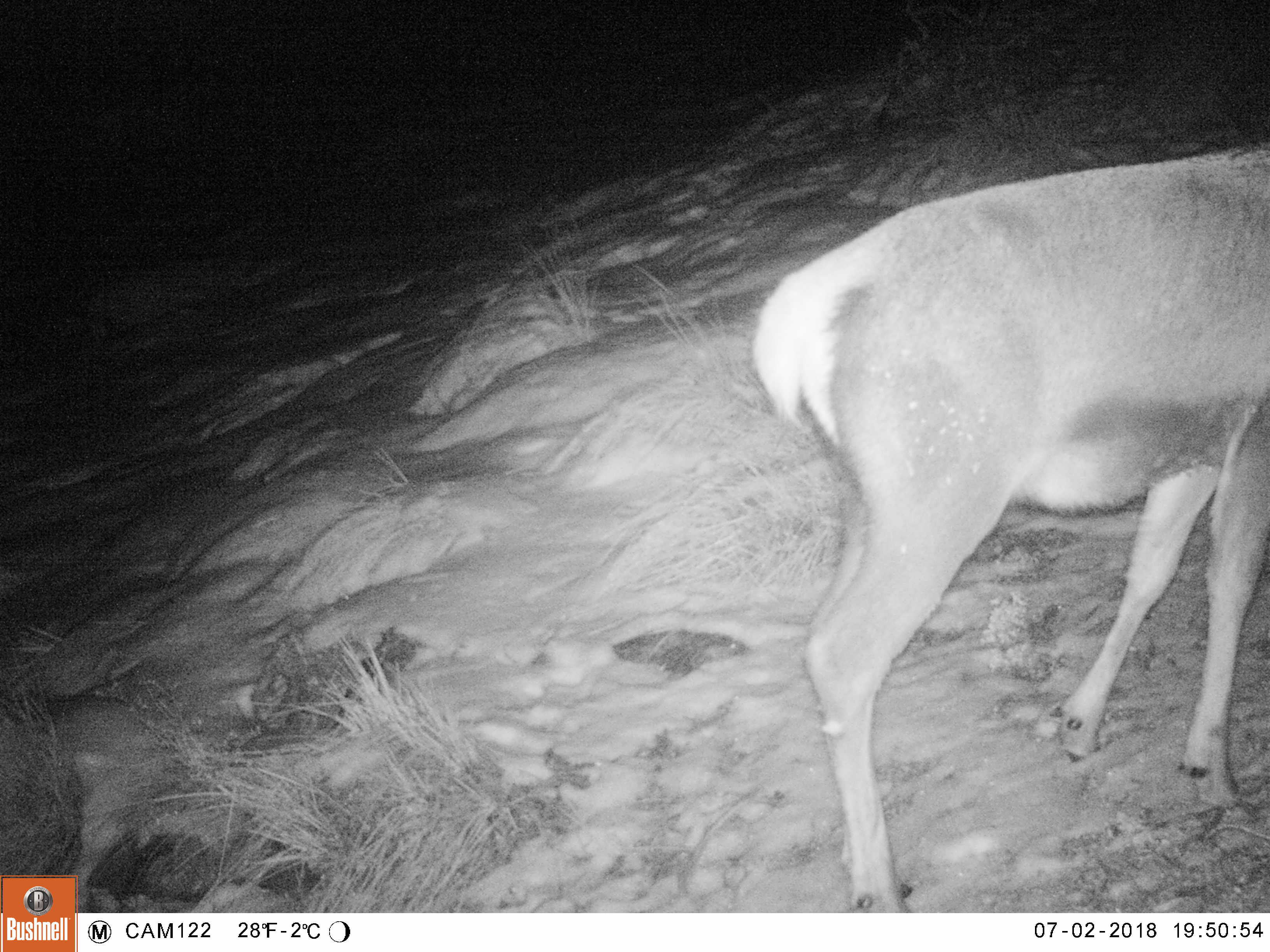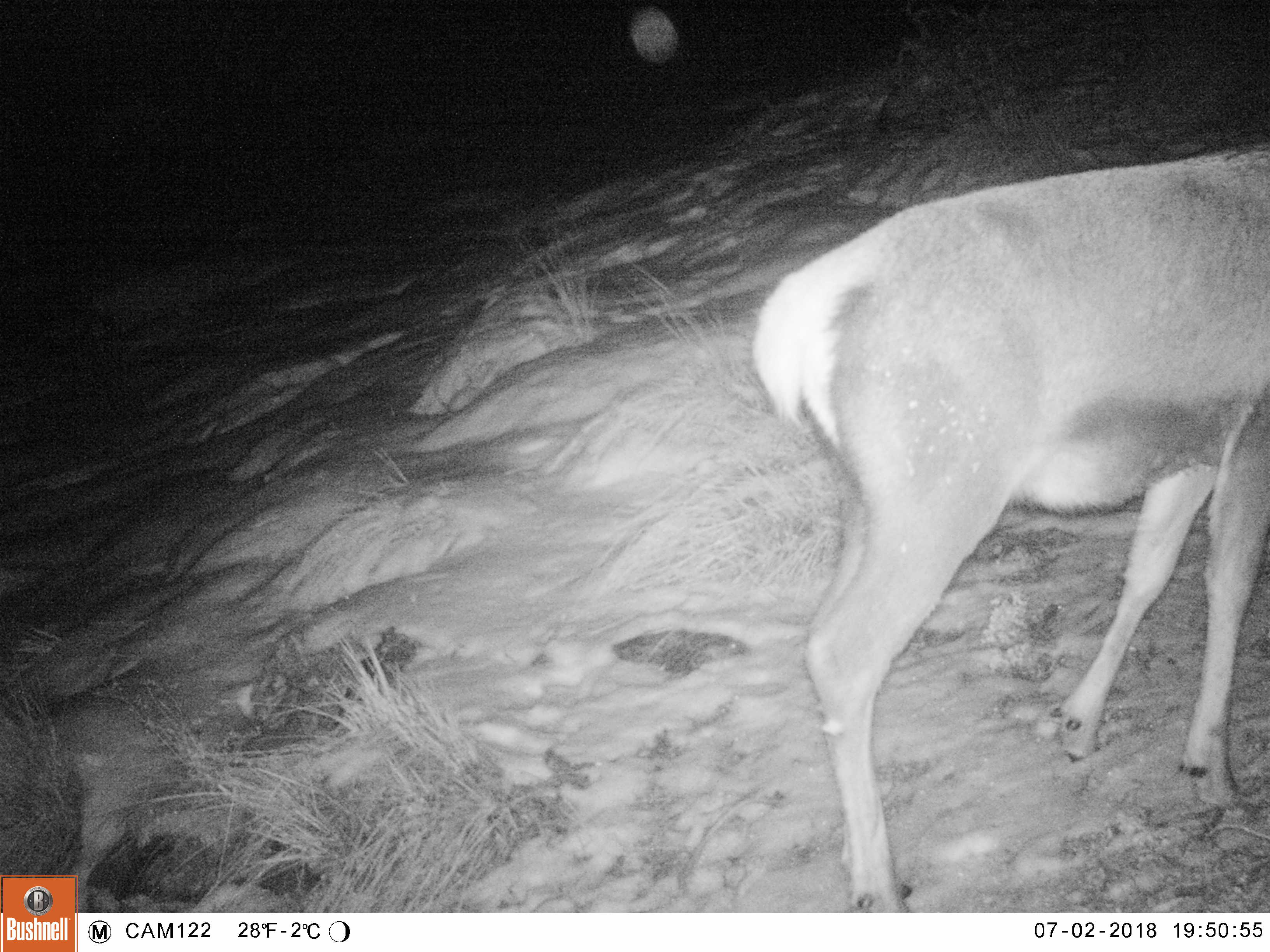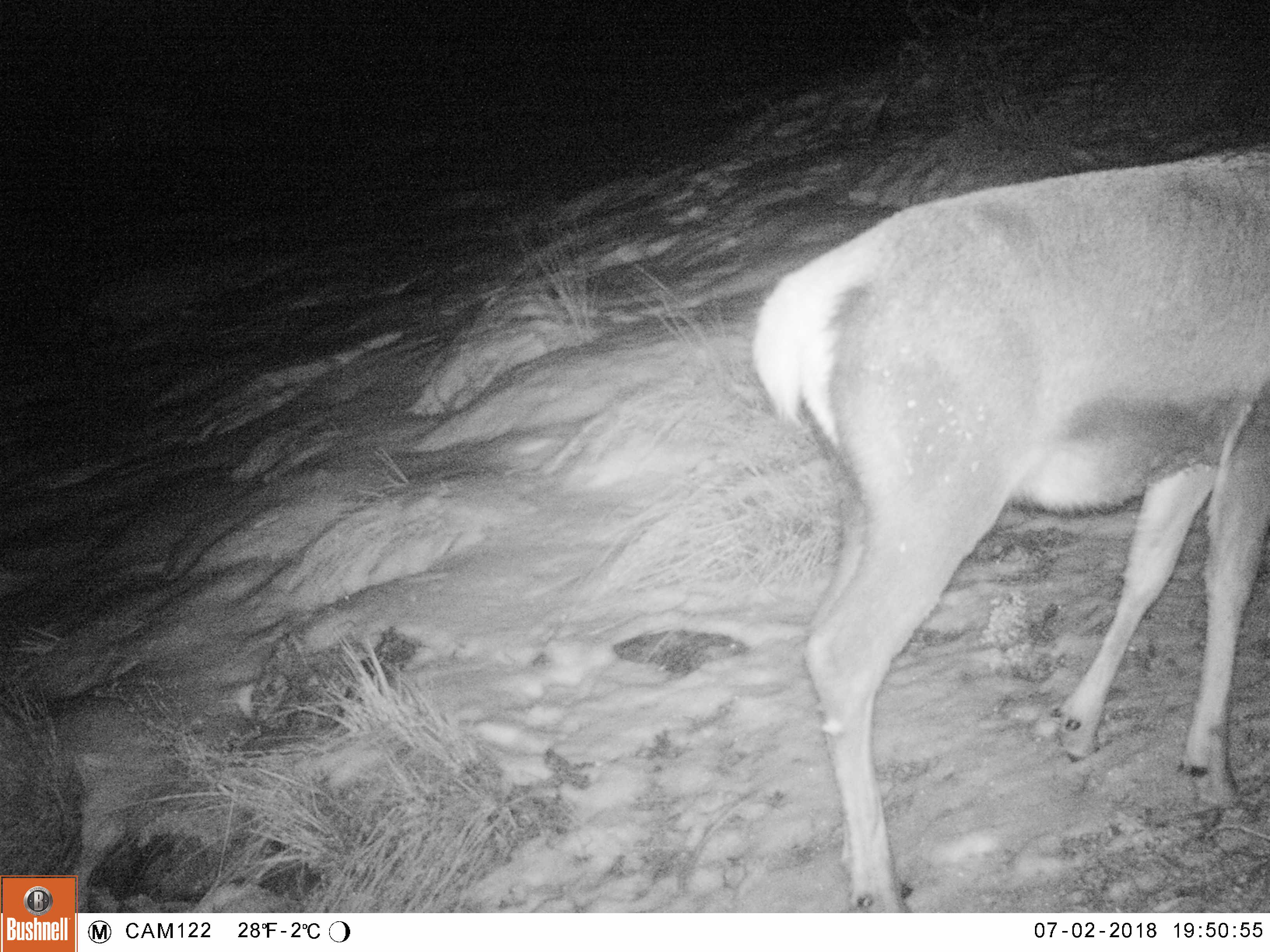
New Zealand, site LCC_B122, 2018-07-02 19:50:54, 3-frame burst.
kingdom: Animalia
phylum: Chordata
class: Mammalia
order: Artiodactyla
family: Cervidae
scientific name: Cervidae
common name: deer